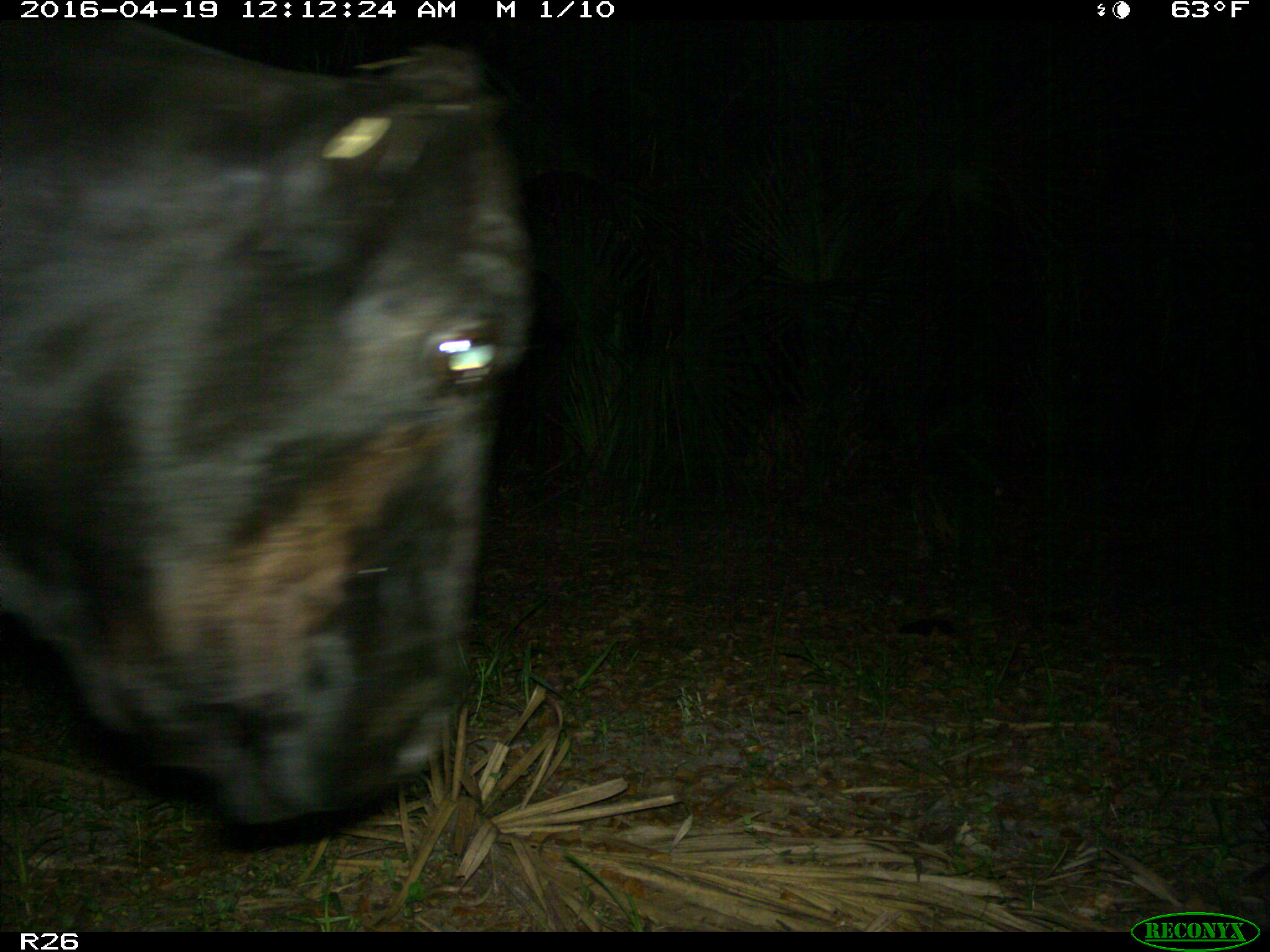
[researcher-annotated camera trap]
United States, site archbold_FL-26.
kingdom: Animalia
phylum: Chordata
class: Mammalia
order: Artiodactyla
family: Bovidae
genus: Bos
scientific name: Bos taurus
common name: domestic cow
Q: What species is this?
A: Bos taurus (domestic cow).